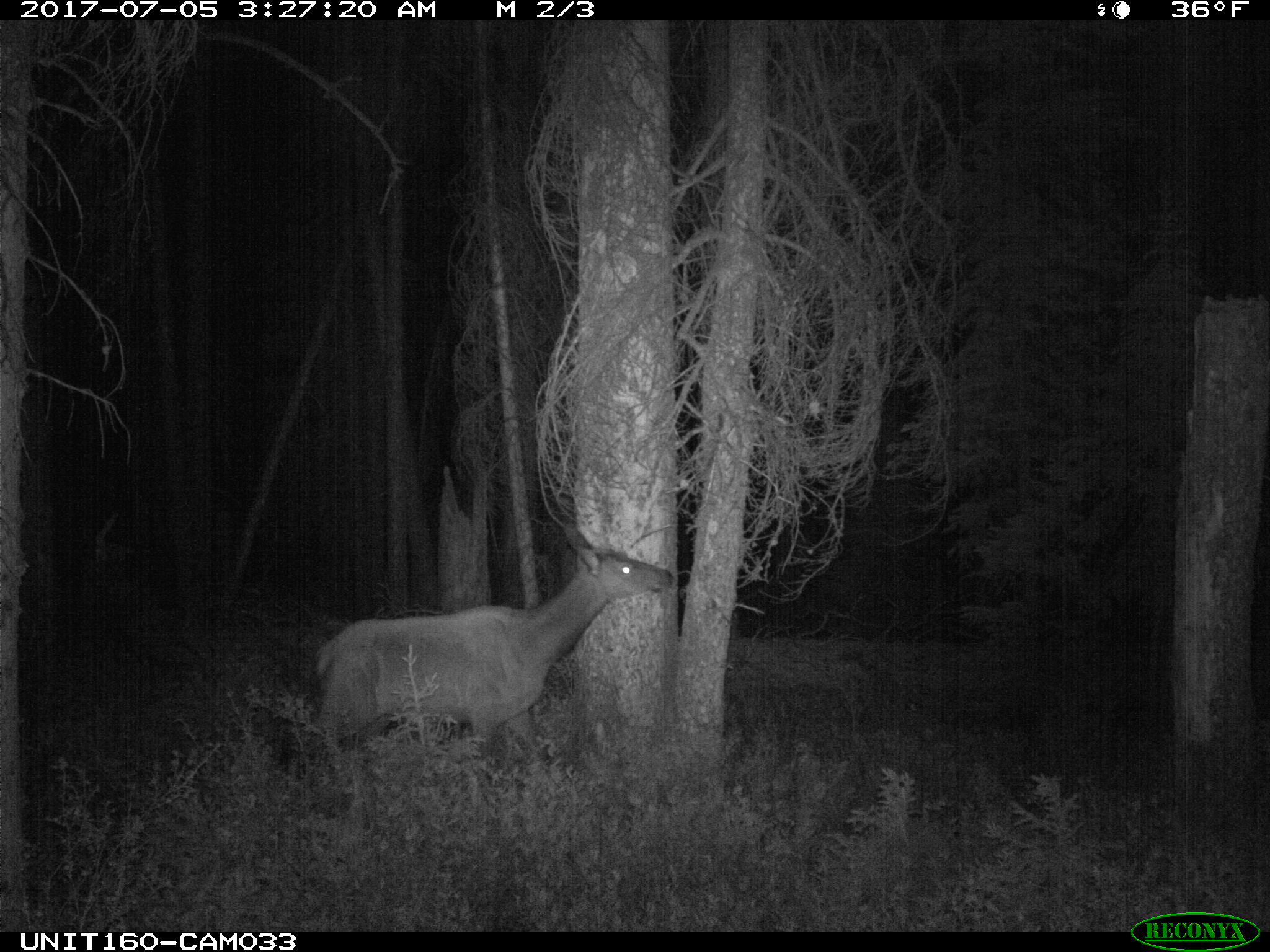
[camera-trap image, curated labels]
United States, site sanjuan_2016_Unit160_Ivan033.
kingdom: Animalia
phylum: Chordata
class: Mammalia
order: Artiodactyla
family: Cervidae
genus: Cervus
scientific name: Cervus elaphus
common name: red deer